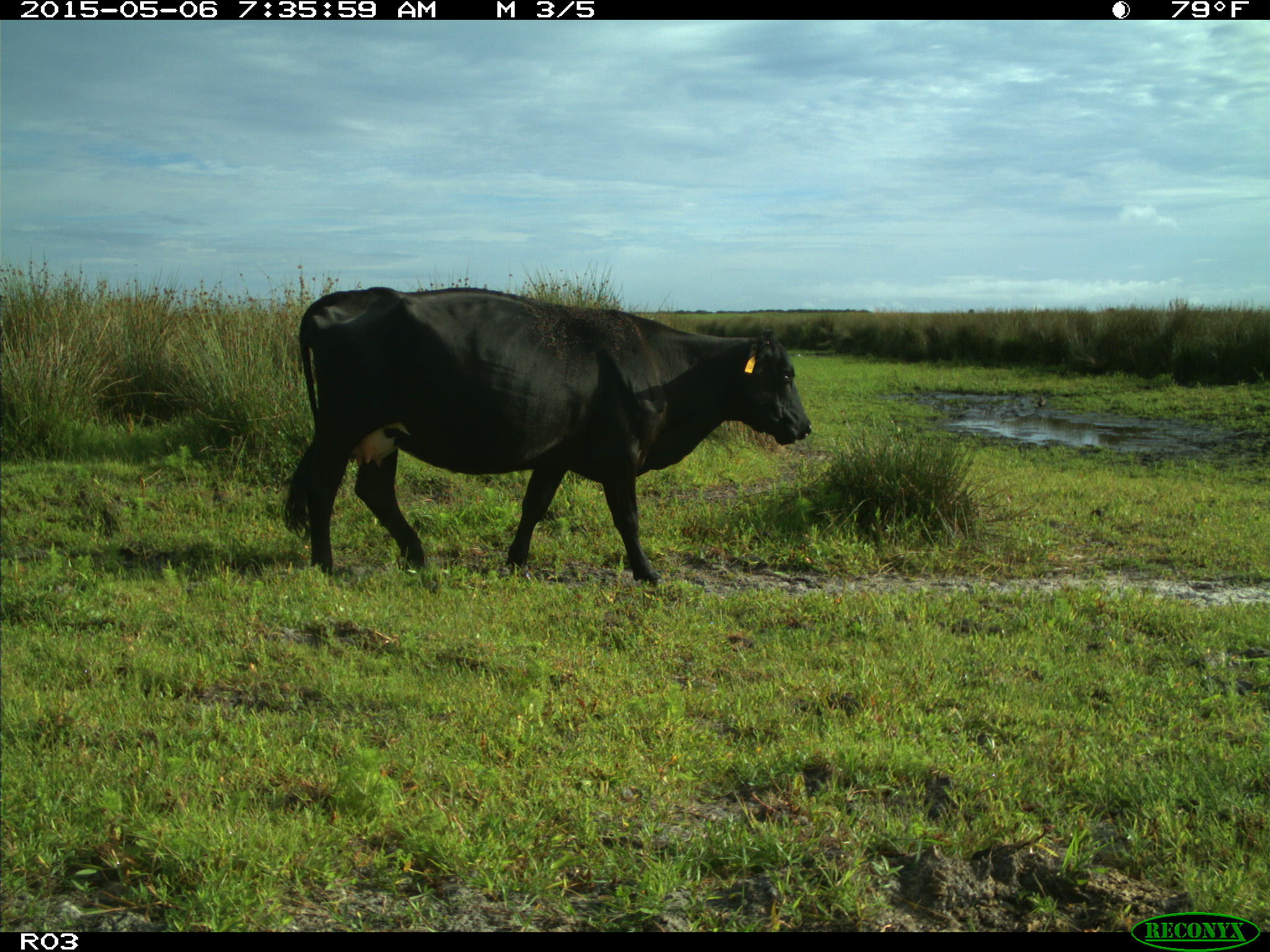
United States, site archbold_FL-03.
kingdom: Animalia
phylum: Chordata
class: Mammalia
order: Artiodactyla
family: Bovidae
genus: Bos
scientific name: Bos taurus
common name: domestic cow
Bos taurus (domestic cow).